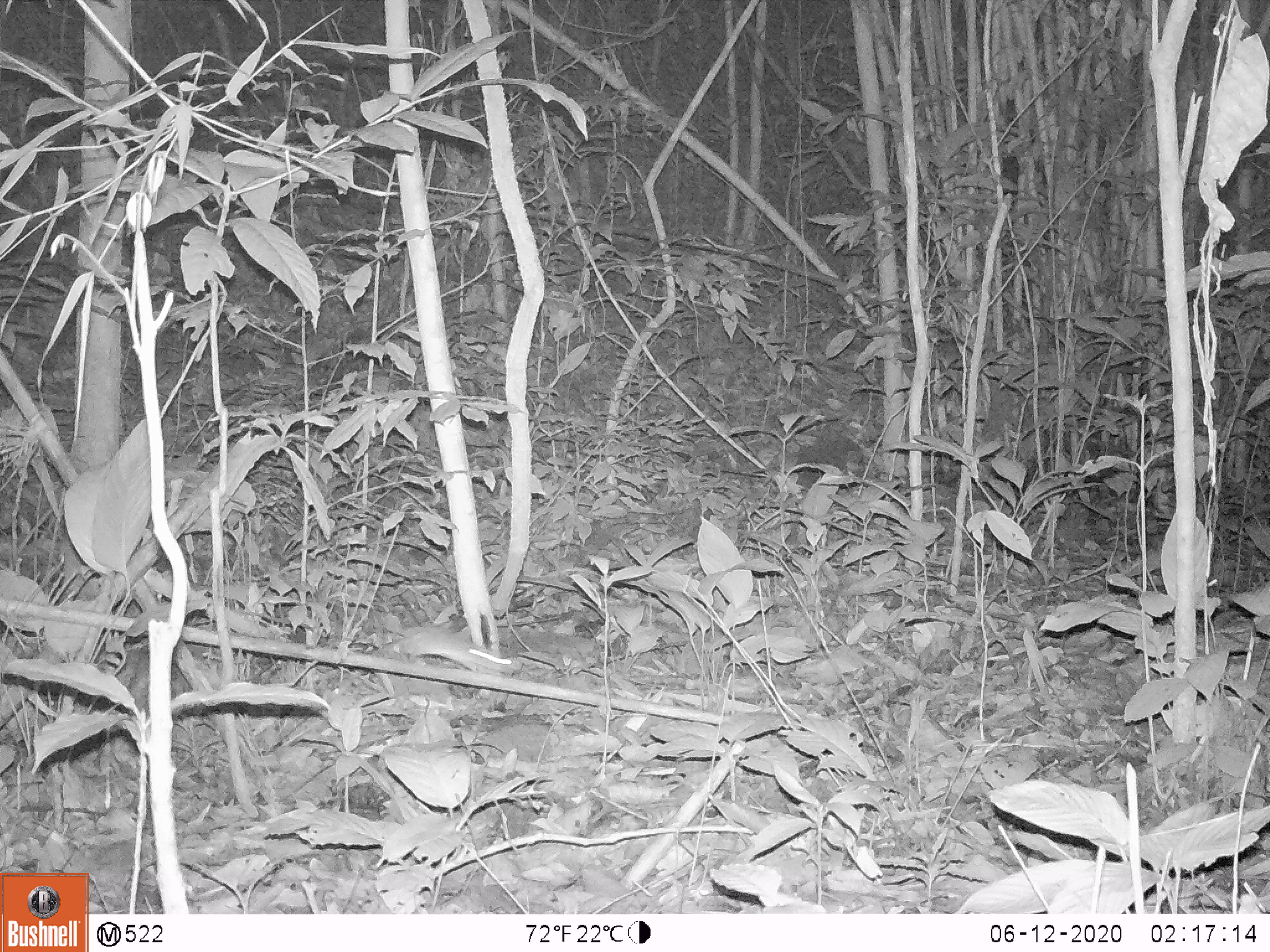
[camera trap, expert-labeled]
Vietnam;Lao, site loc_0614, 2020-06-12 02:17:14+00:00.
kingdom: Animalia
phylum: Chordata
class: Mammalia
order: Rodentia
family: Muridae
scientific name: Muridae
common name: old-world mice and rats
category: unidentified murid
Unidentified murid (old-world mice and rats) (Muridae). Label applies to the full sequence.